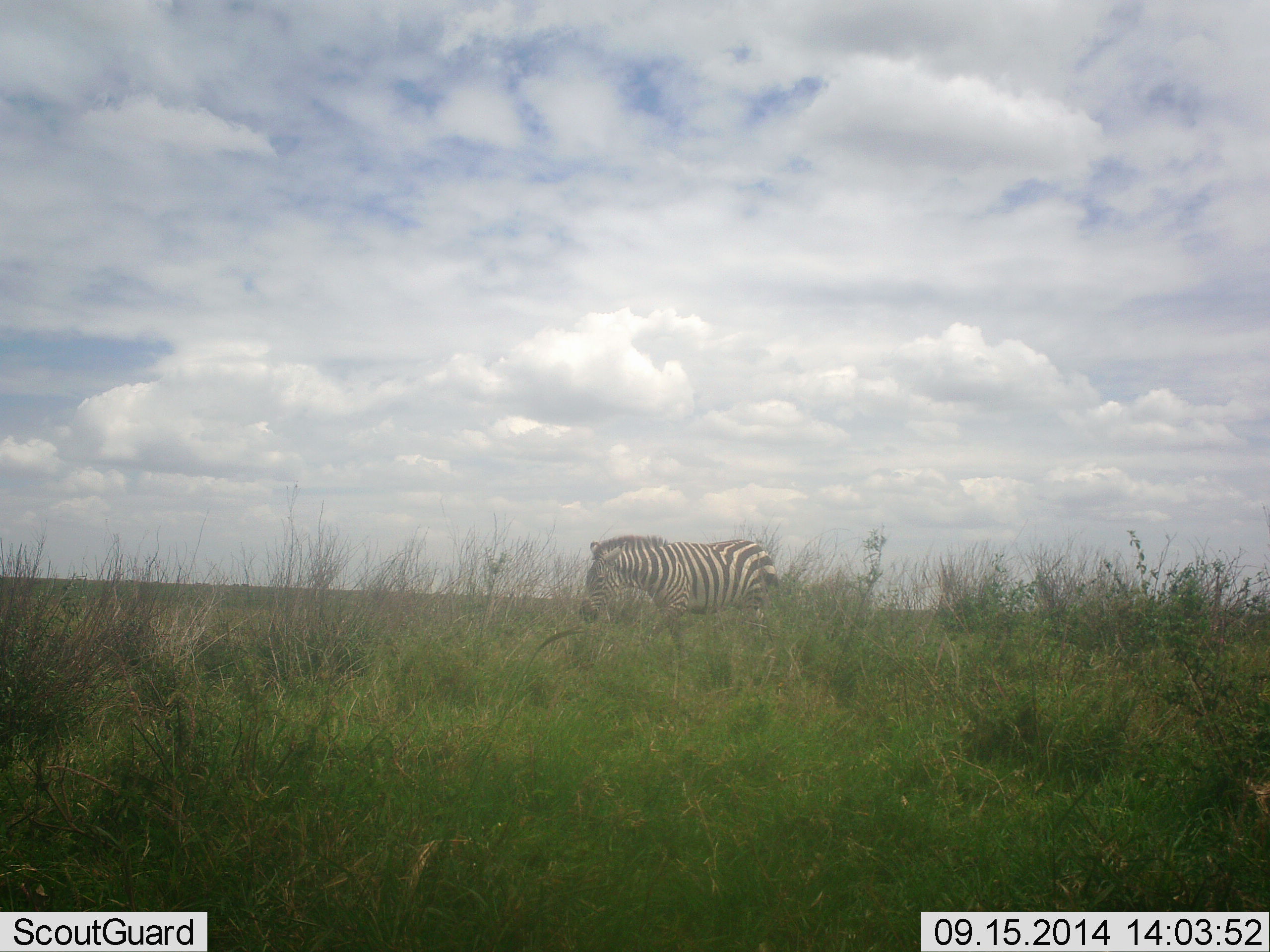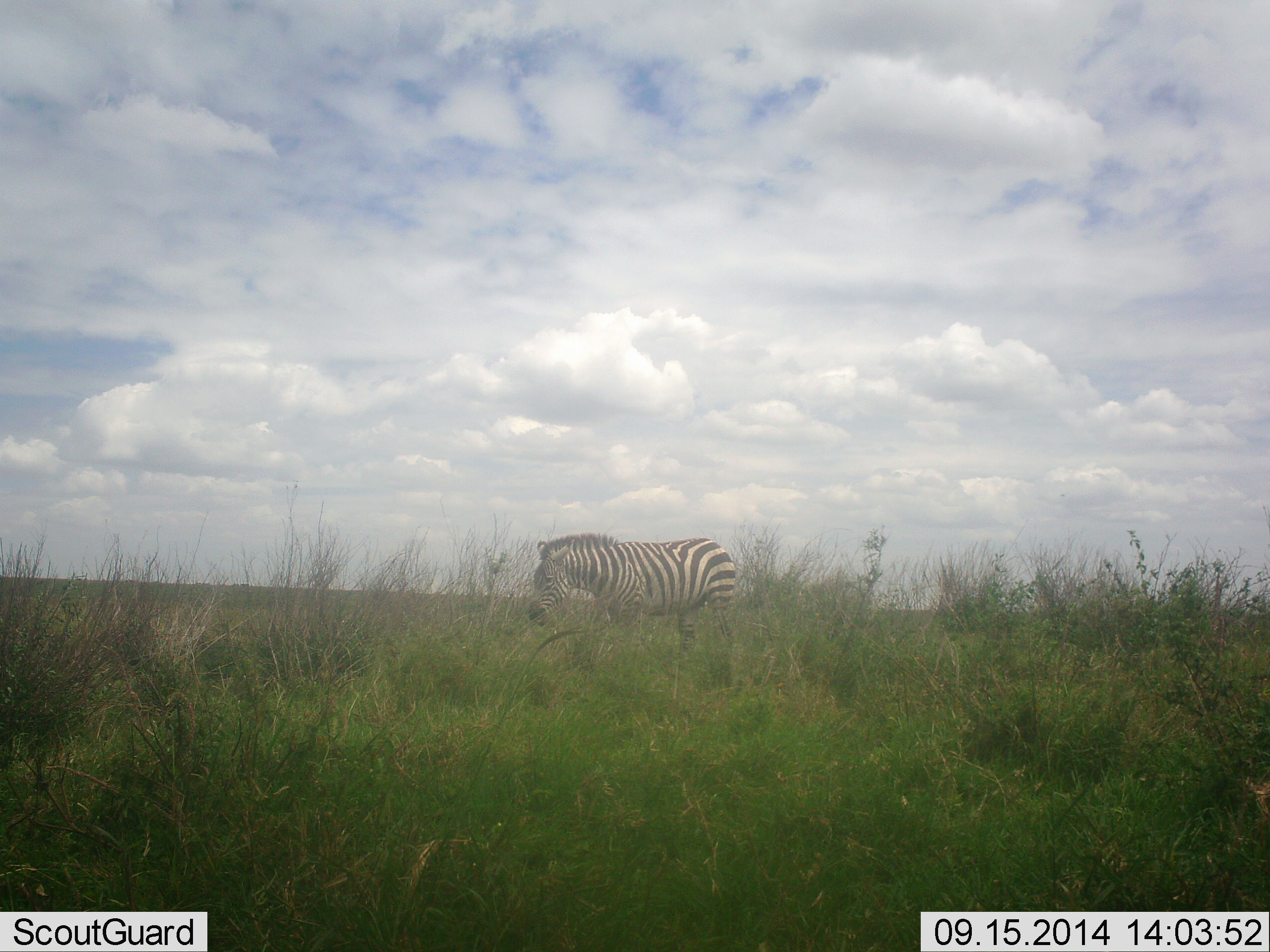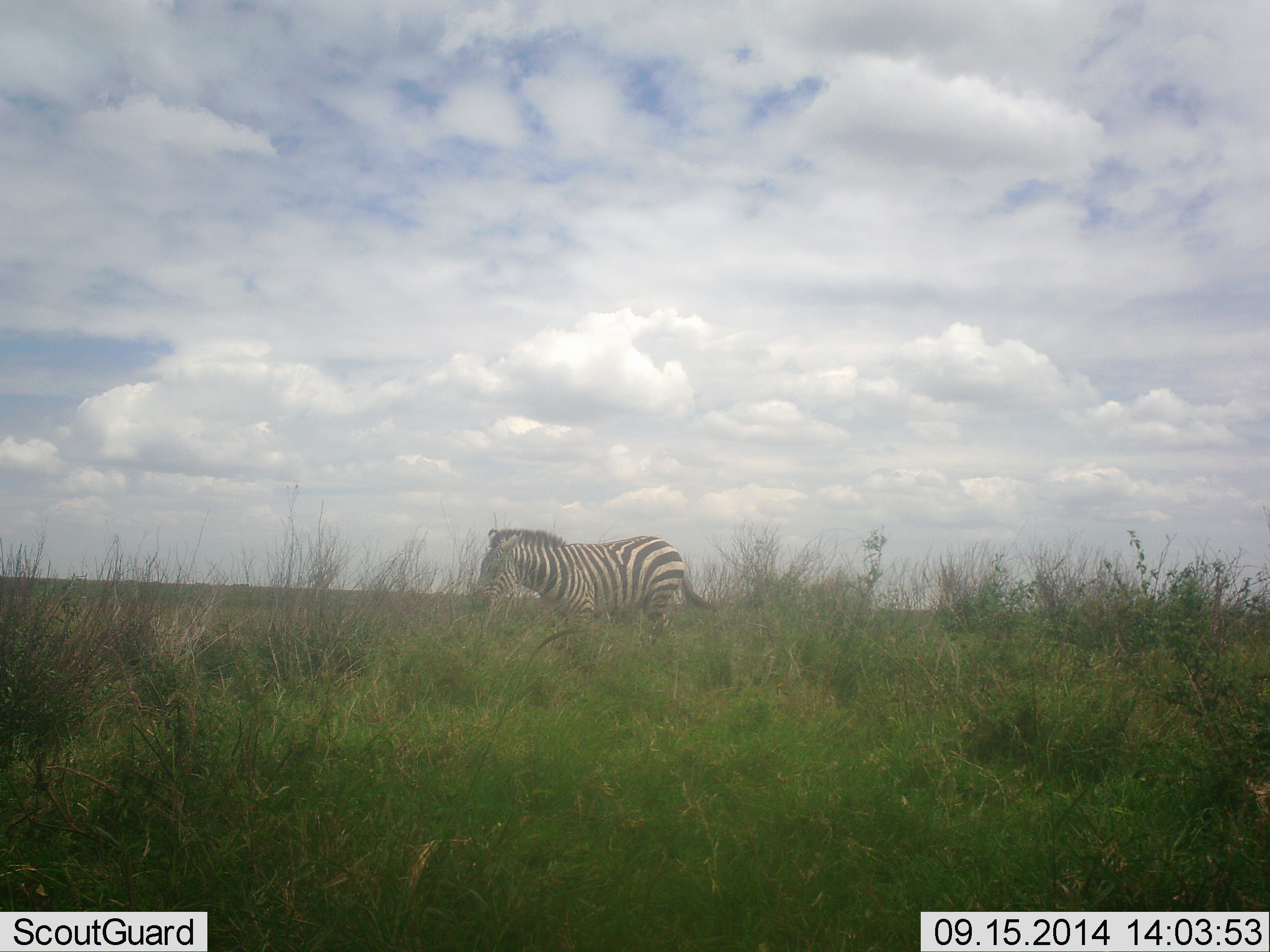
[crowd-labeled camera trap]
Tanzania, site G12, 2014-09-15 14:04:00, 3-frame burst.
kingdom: Animalia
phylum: Chordata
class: Mammalia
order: Perissodactyla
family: Equidae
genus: Equus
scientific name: Equus quagga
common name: plains zebra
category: zebra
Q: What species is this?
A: Zebra (plains zebra) (Equus quagga).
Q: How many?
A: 1.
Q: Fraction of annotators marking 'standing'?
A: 30%.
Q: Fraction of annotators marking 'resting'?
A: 0%.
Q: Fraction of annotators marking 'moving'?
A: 70%.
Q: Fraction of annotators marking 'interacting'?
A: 0%.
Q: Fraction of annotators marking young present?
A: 0%.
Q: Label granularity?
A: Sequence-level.